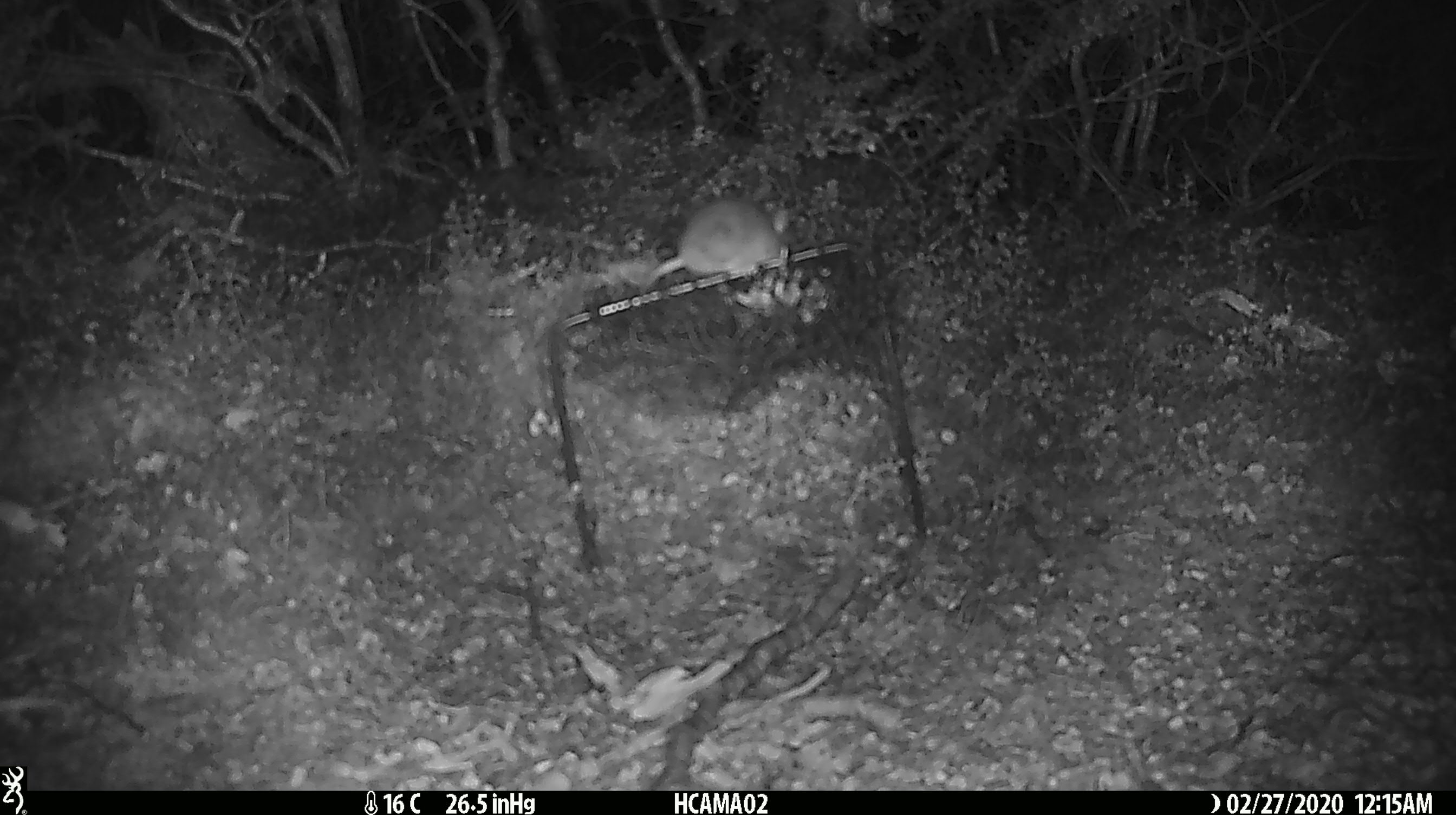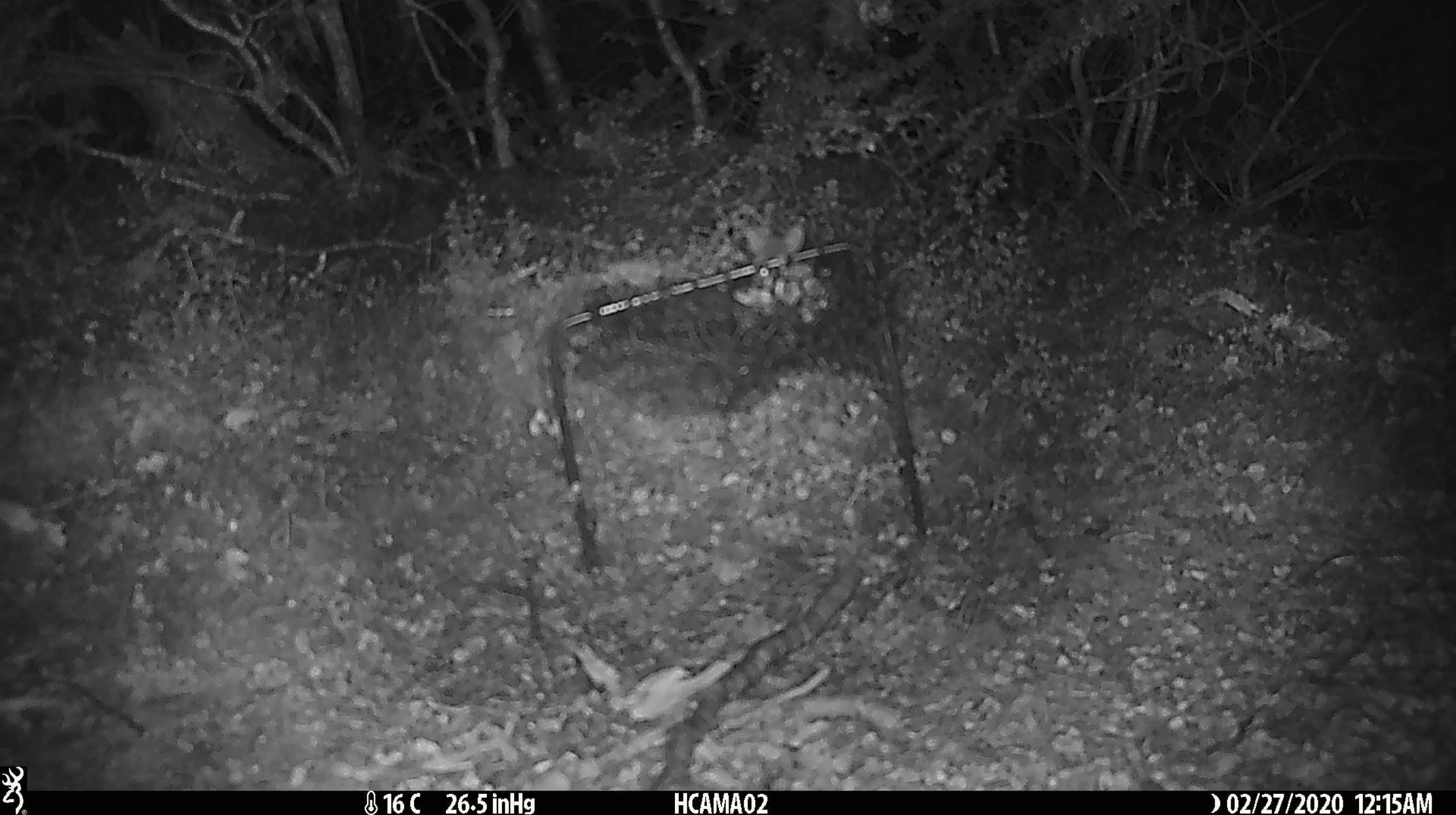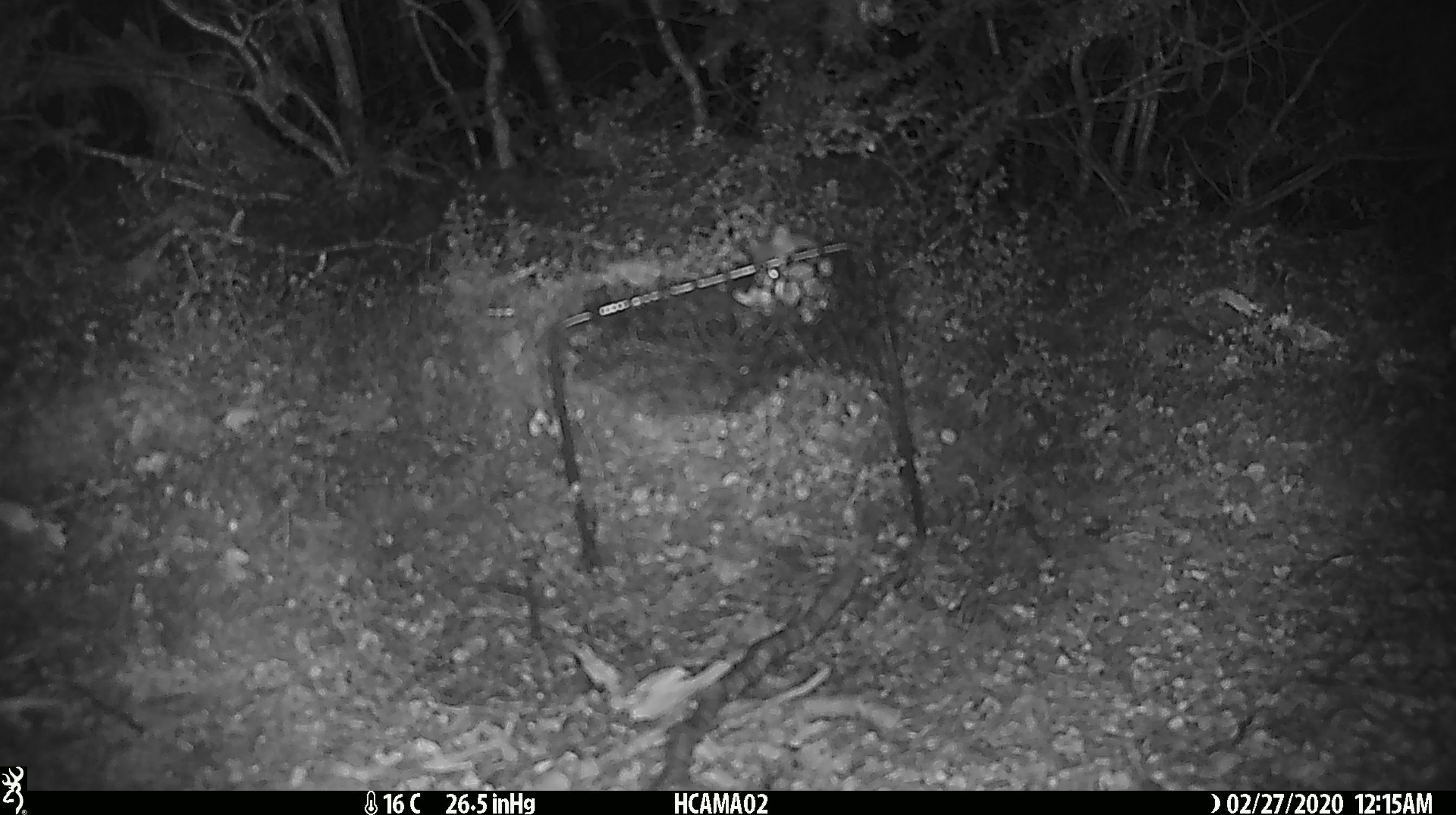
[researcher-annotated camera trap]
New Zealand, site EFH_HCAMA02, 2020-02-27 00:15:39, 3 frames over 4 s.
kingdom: Animalia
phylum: Chordata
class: Mammalia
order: Rodentia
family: Muridae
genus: Mus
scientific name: Mus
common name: mouse